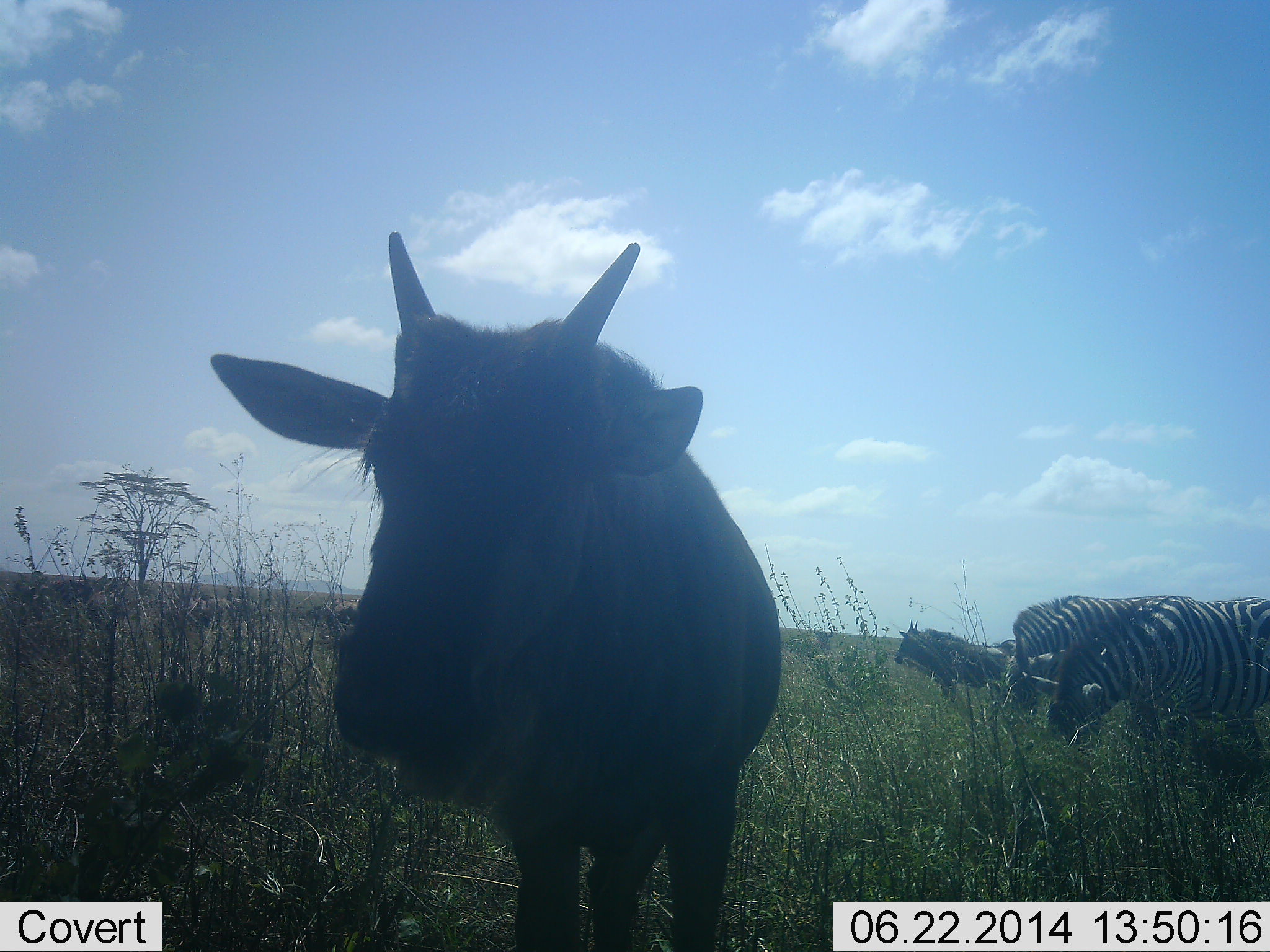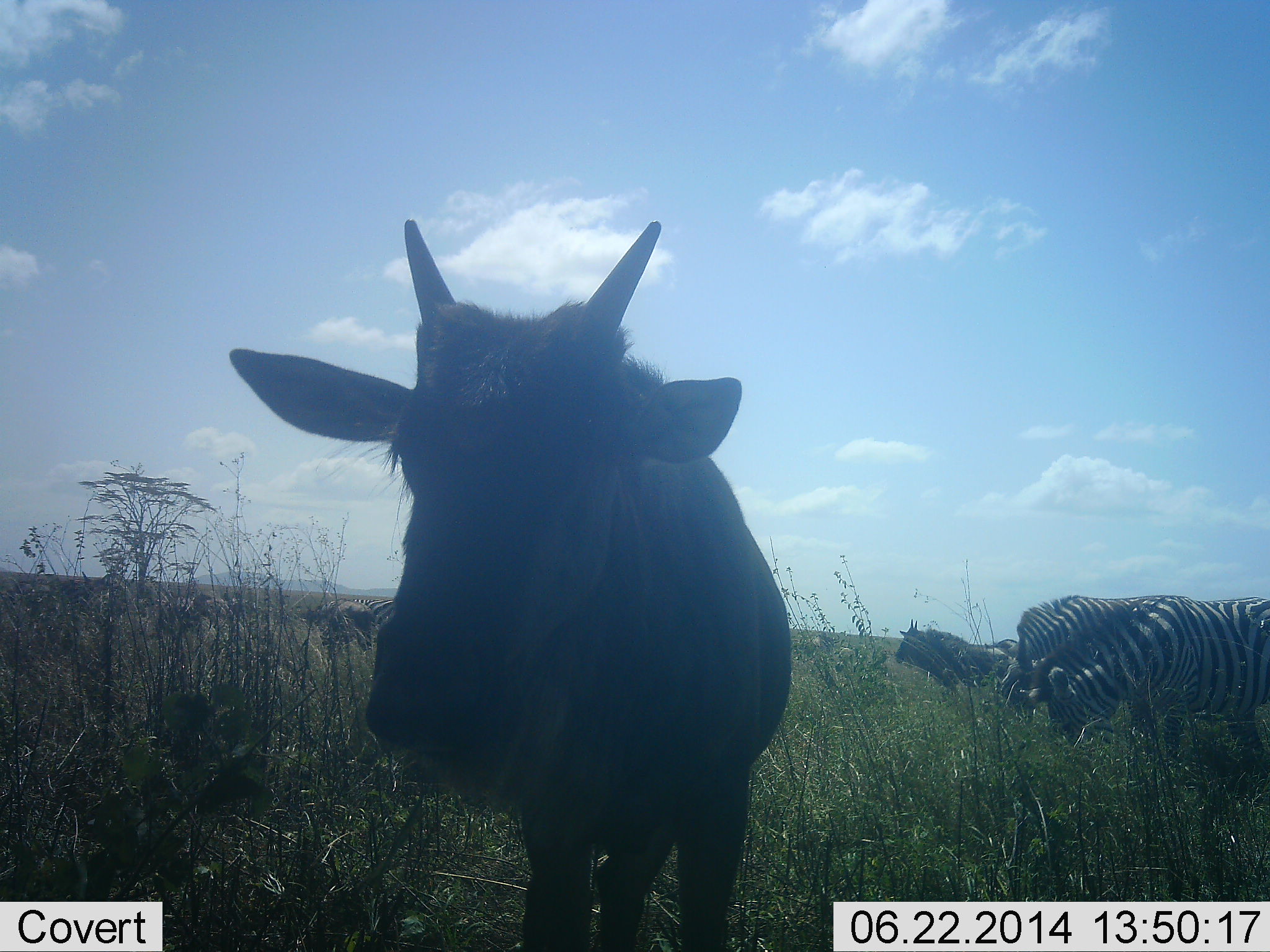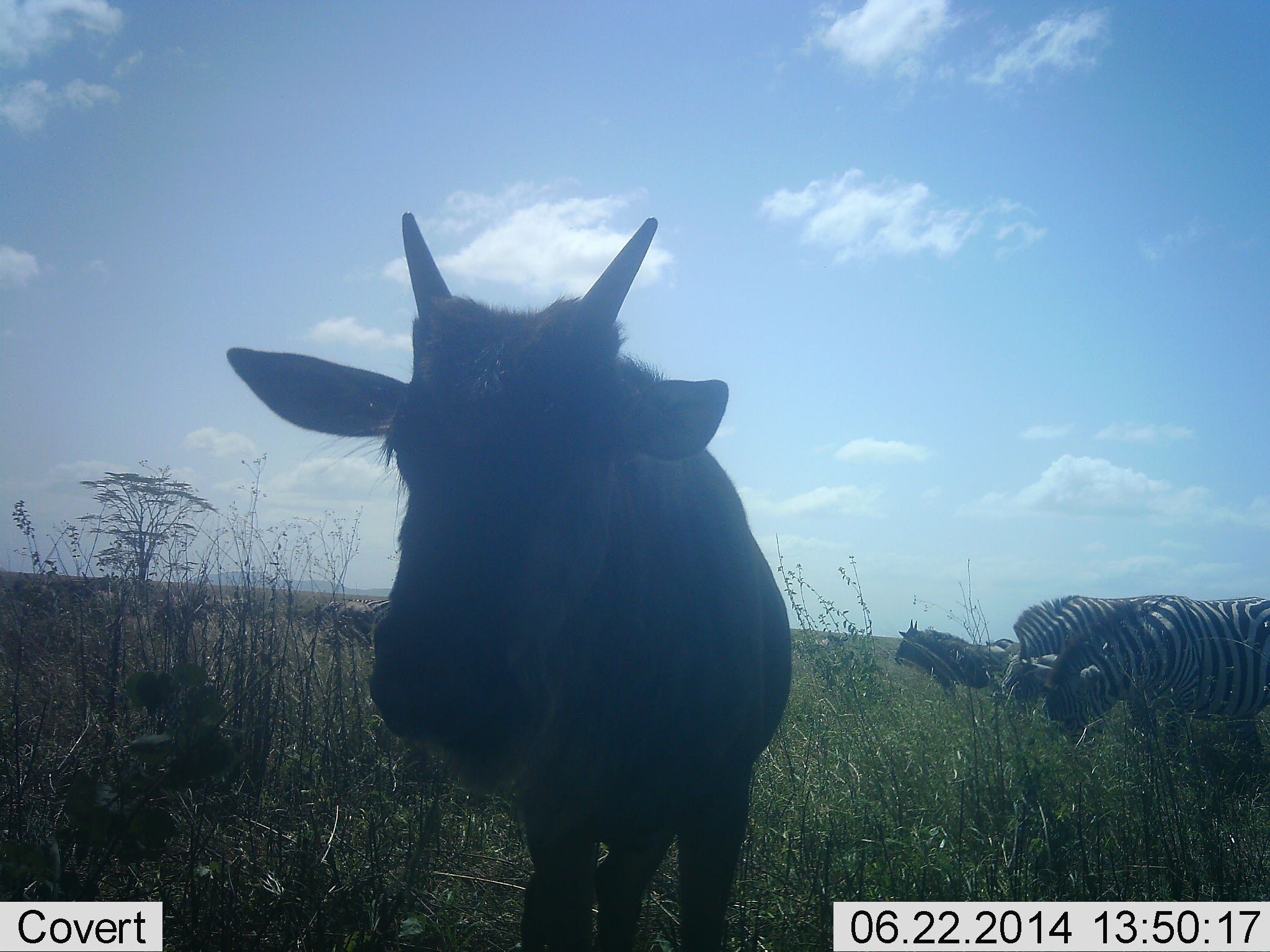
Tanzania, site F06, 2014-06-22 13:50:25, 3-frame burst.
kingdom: Animalia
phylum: Chordata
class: Mammalia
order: Artiodactyla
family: Bovidae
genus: Connochaetes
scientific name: Connochaetes taurinus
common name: blue wildebeest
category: wildebeest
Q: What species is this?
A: Wildebeest (blue wildebeest) (Connochaetes taurinus).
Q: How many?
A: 2.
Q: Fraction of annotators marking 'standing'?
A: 90%.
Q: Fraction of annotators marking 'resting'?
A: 0%.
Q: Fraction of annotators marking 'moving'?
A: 10%.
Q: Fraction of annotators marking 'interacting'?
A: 10%.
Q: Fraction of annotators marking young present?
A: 40%.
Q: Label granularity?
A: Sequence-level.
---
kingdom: Animalia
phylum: Chordata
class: Mammalia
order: Perissodactyla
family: Equidae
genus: Equus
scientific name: Equus quagga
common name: plains zebra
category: zebra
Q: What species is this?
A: Zebra (plains zebra) (Equus quagga).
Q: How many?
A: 2.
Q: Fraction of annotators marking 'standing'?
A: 60%.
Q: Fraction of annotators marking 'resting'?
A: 0%.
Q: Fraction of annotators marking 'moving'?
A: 13%.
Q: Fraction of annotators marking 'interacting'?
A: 0%.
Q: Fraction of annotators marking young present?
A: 0%.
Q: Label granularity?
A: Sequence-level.